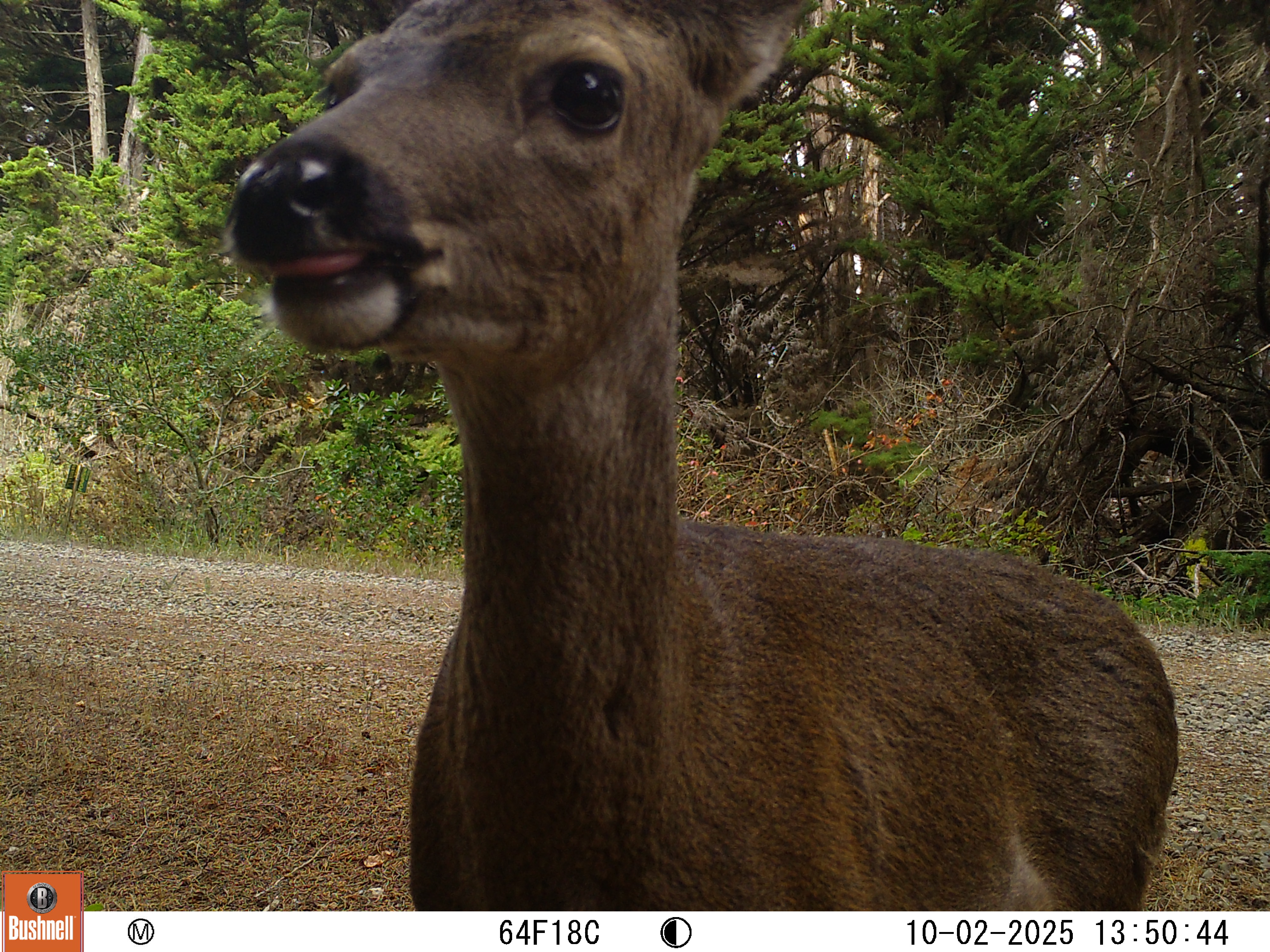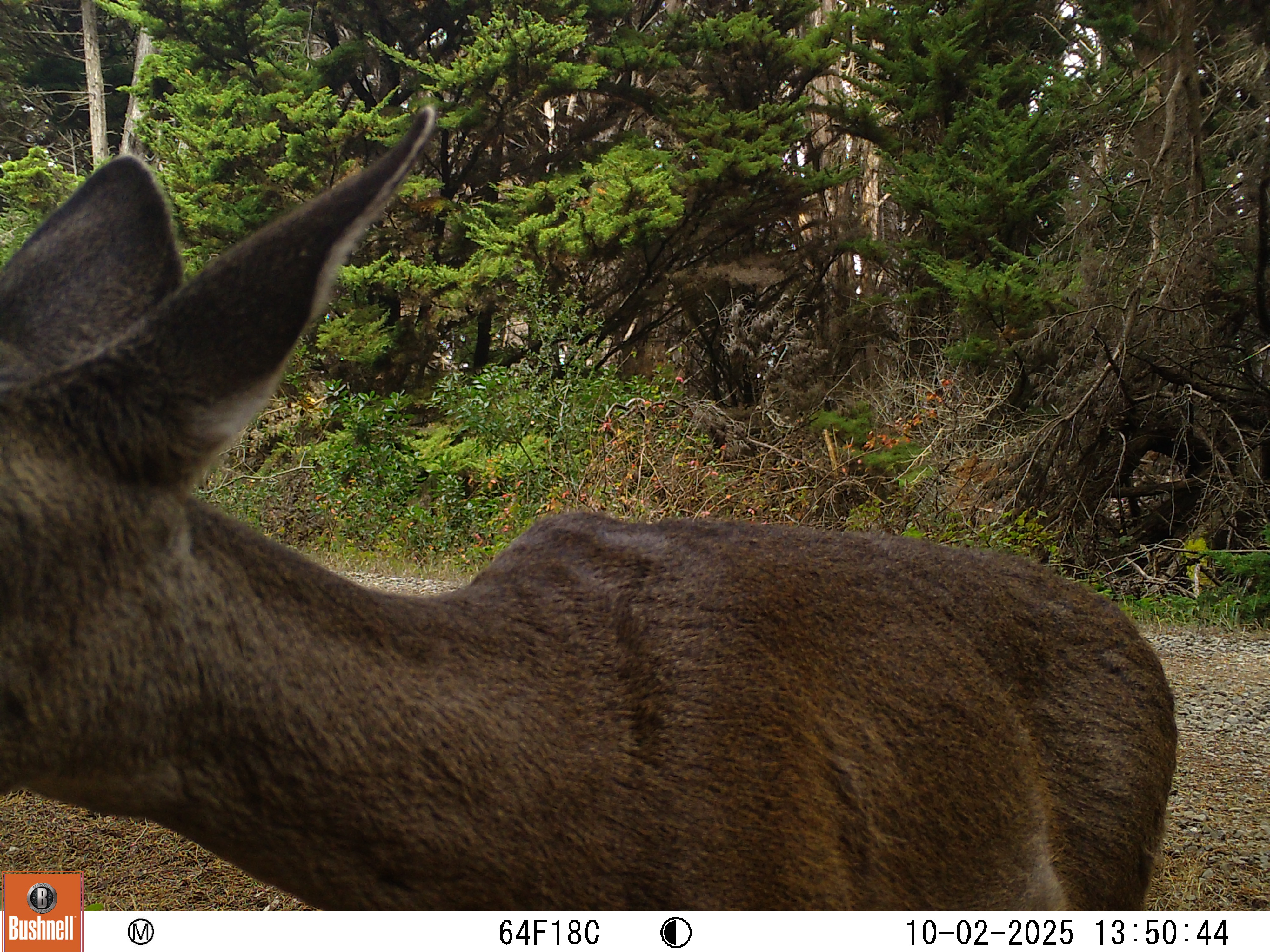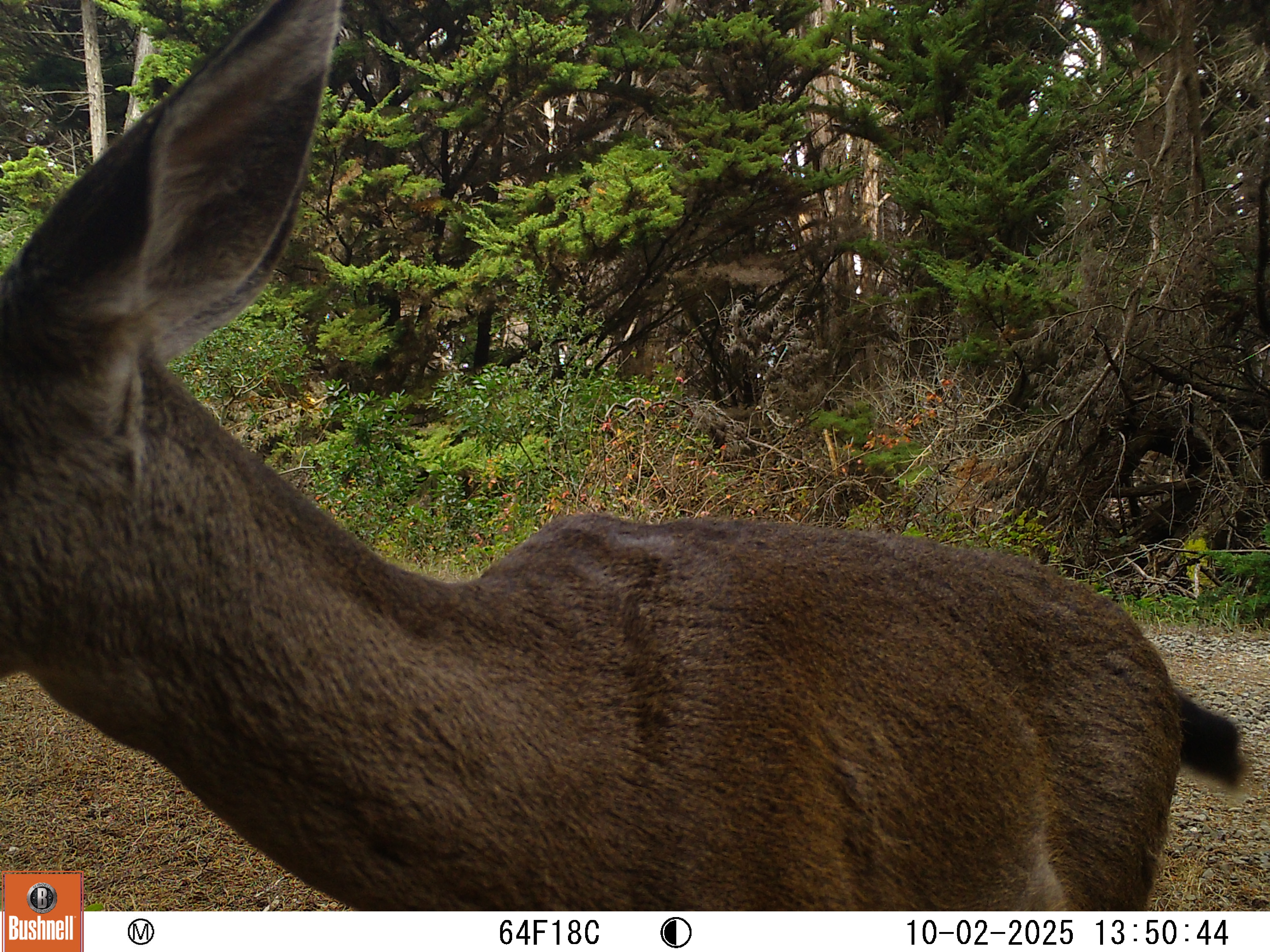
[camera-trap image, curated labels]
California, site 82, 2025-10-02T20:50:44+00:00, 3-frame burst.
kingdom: Animalia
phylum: Chordata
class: Mammalia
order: Artiodactyla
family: Cervidae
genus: Odocoileus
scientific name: Odocoileus hemionus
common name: mule deer